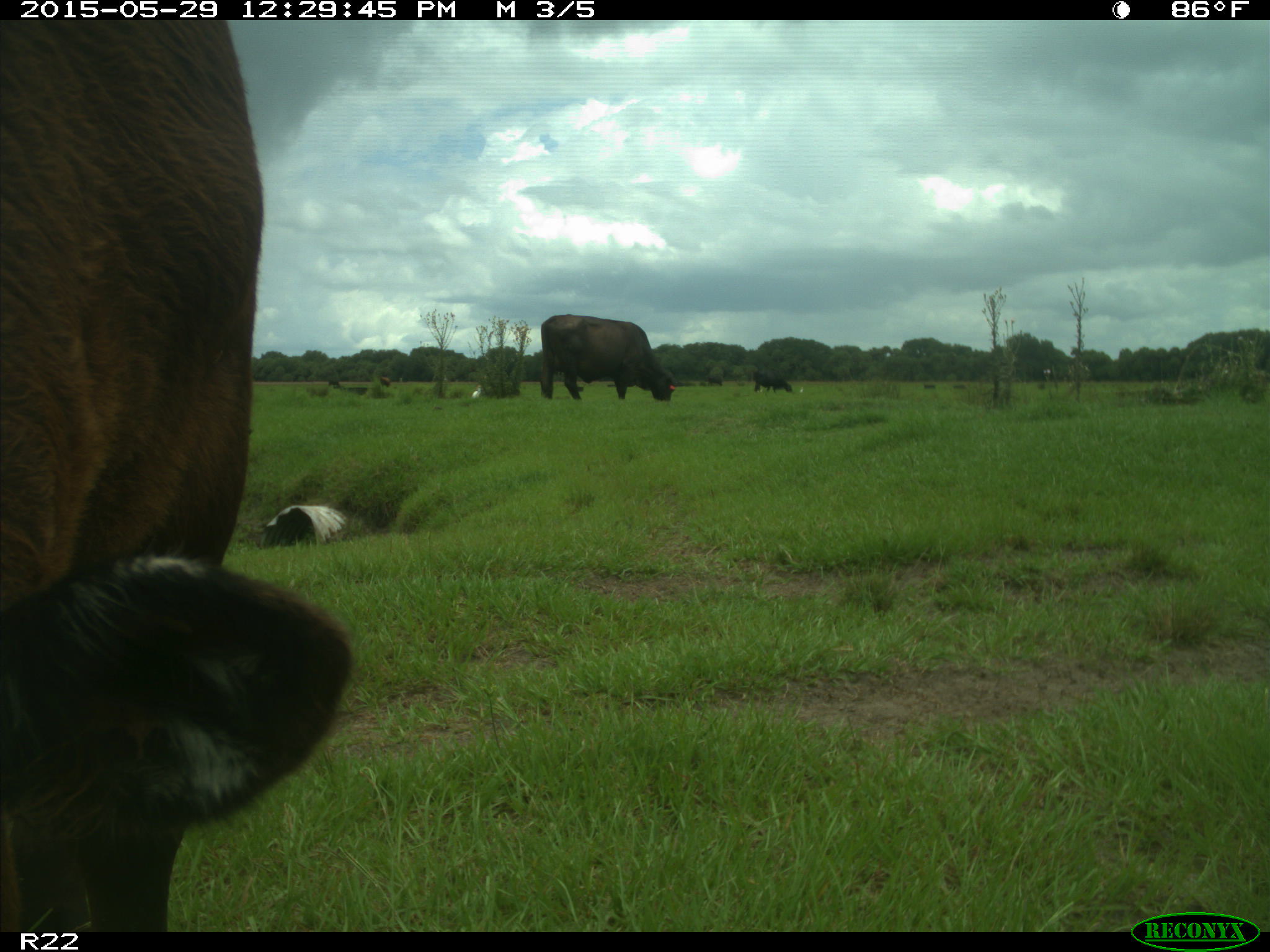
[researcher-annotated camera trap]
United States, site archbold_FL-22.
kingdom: Animalia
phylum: Chordata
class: Mammalia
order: Artiodactyla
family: Bovidae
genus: Bos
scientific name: Bos taurus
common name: domestic cow